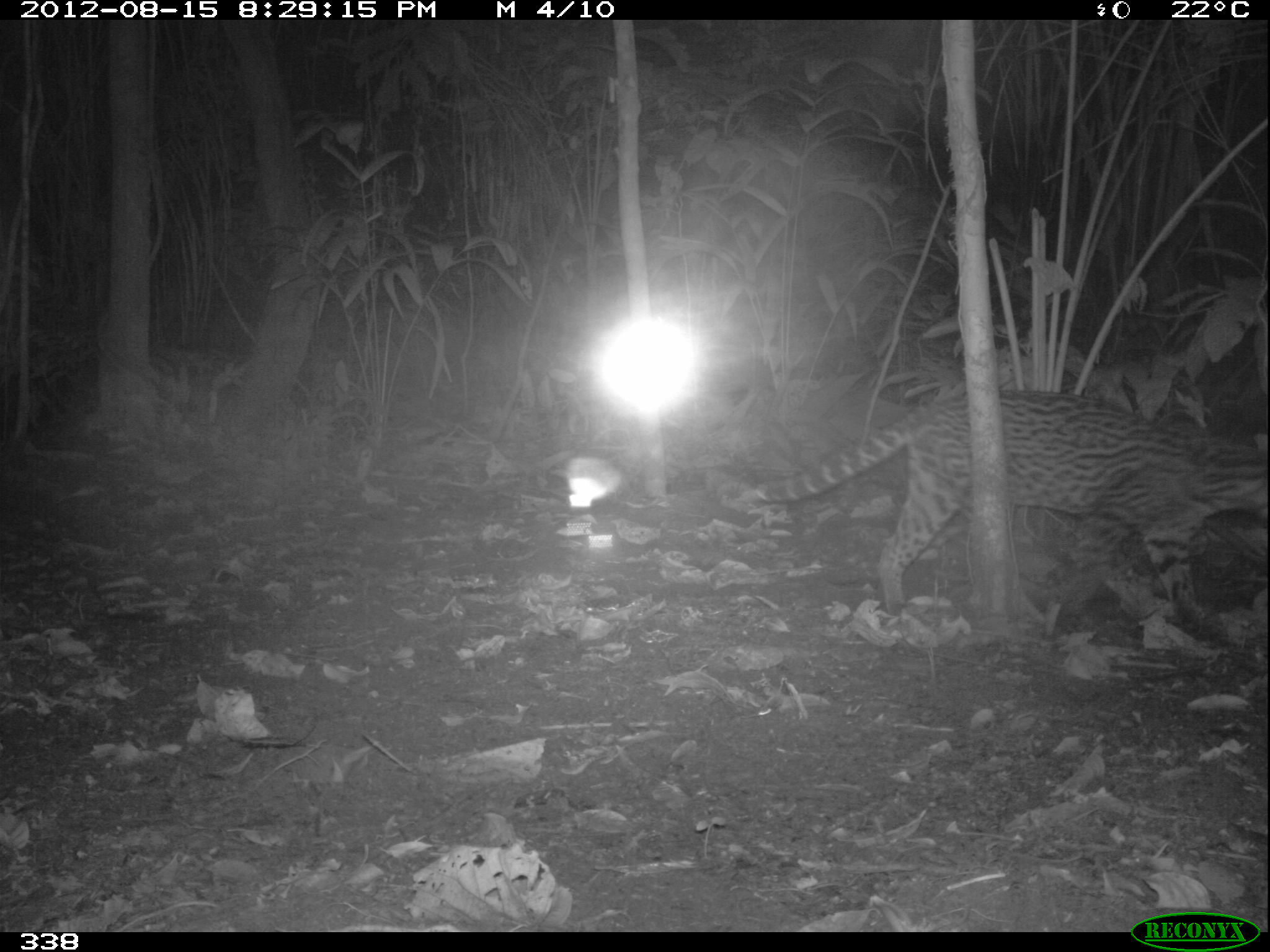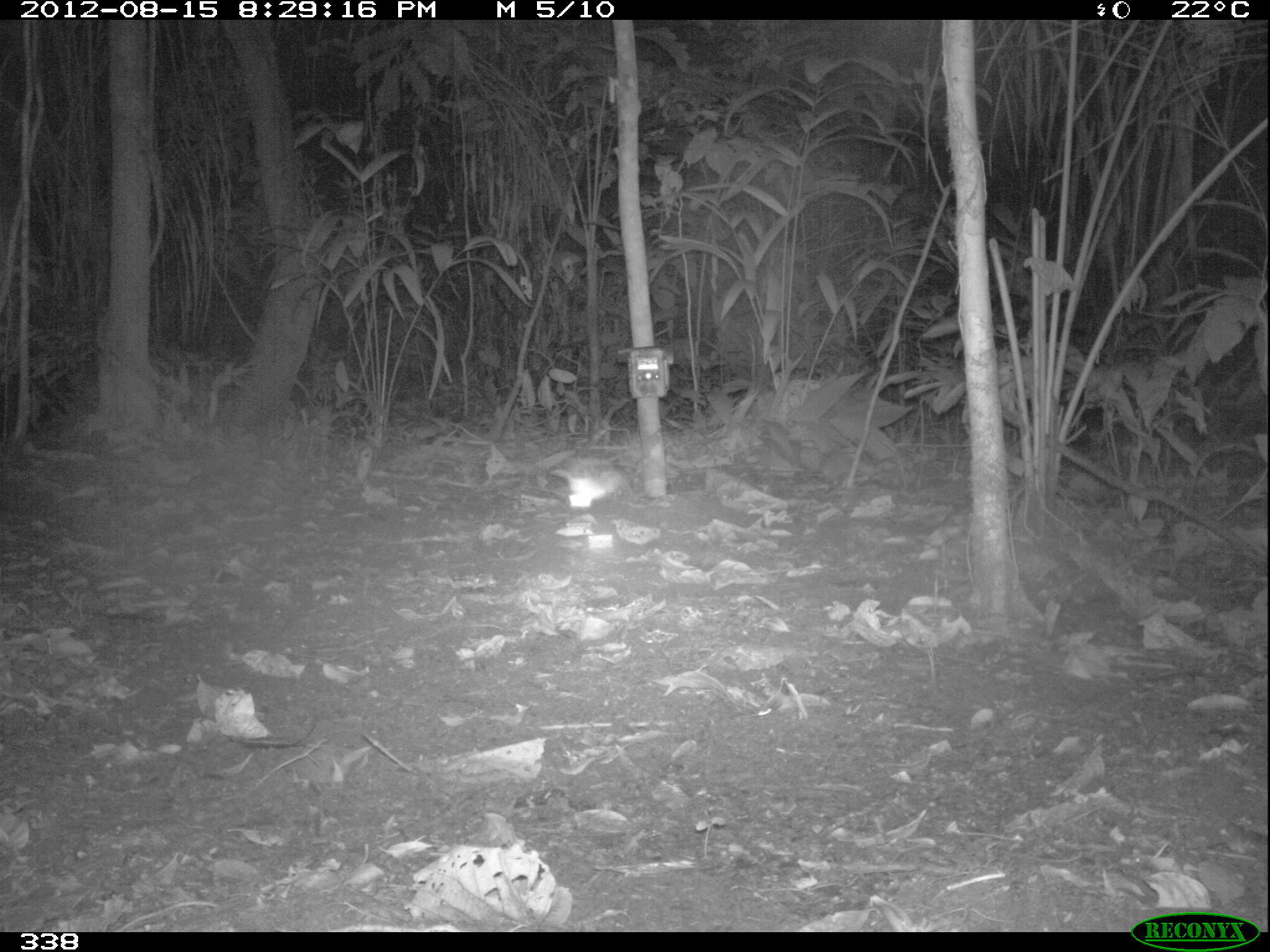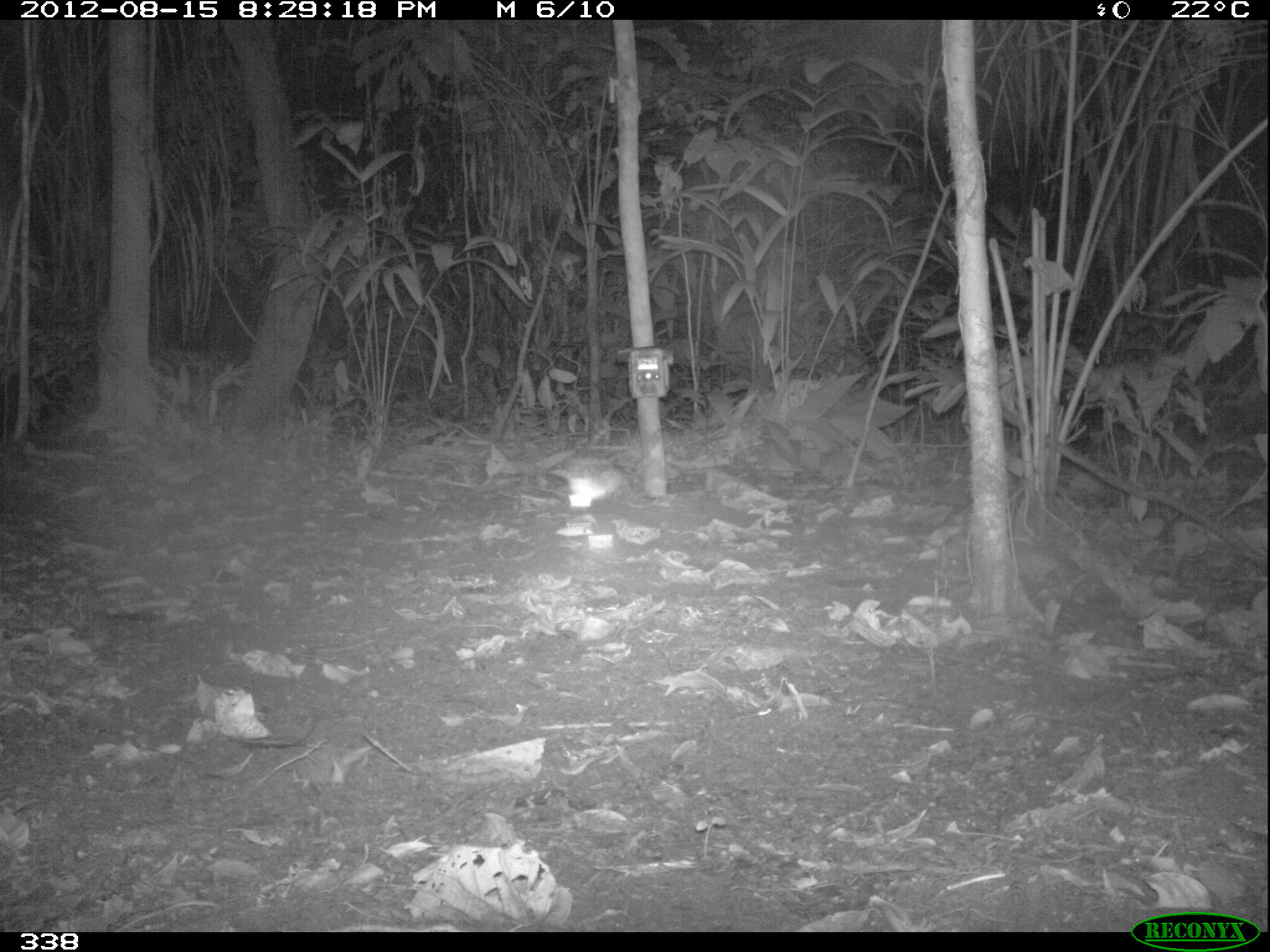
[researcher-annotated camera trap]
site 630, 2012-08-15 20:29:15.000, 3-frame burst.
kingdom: Animalia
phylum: Chordata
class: Mammalia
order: Carnivora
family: Felidae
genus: Leopardus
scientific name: Leopardus pardalis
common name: ocelot